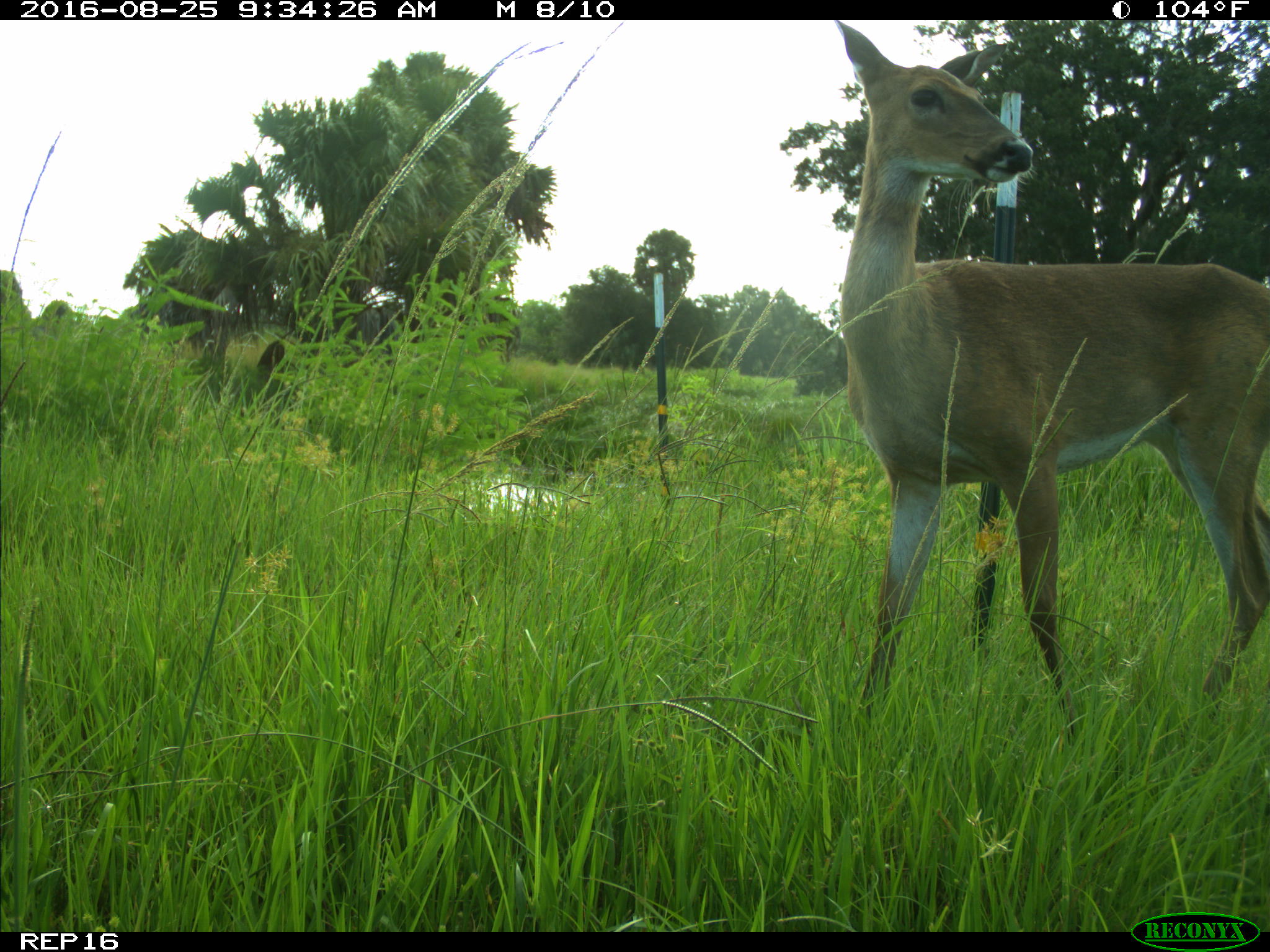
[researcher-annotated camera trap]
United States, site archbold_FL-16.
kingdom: Animalia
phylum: Chordata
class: Mammalia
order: Artiodactyla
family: Cervidae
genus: Odocoileus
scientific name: Odocoileus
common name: deer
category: unidentified deer